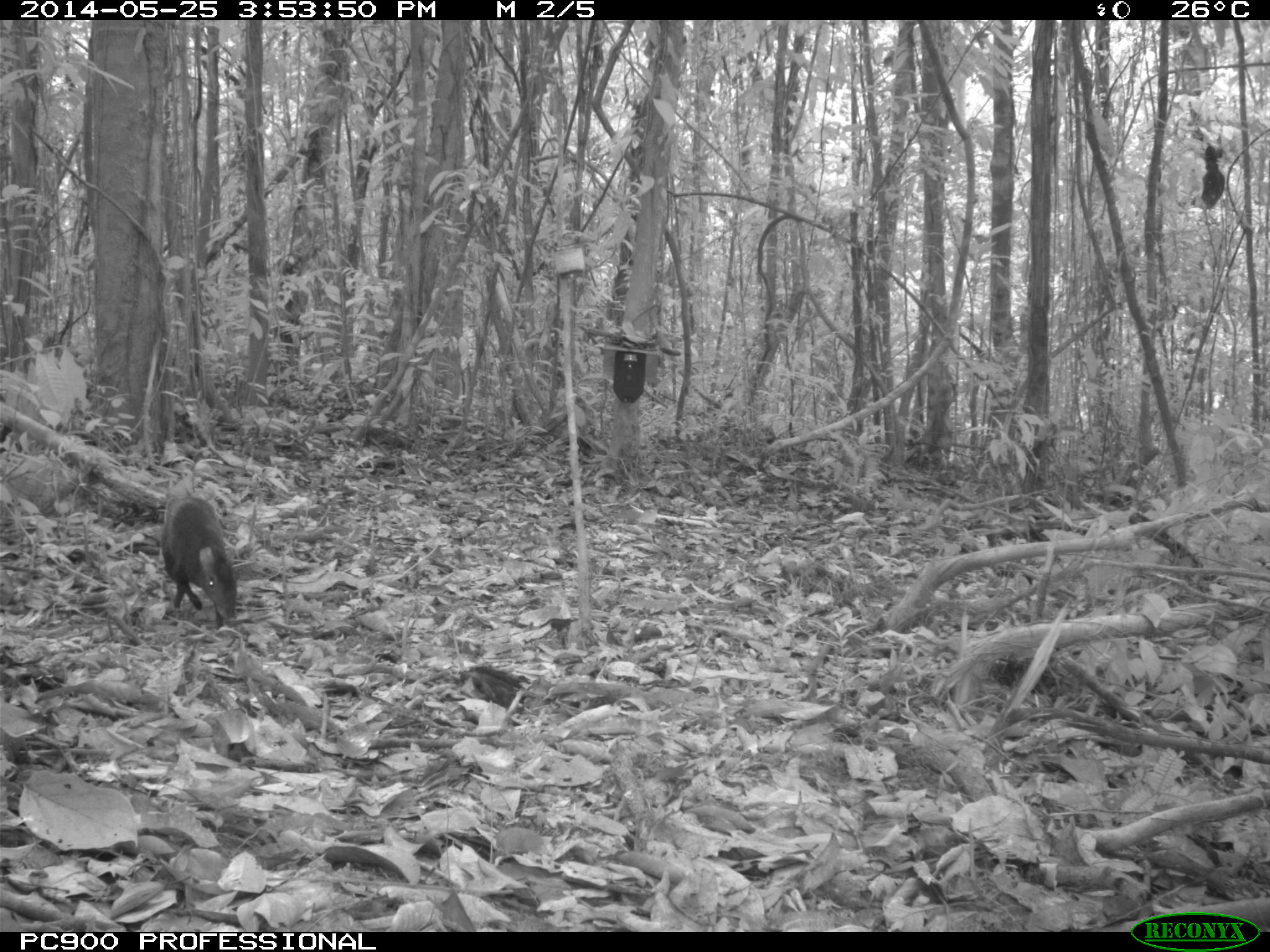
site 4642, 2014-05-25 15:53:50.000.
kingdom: Animalia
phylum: Chordata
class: Mammalia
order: Rodentia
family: Dasyproctidae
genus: Dasyprocta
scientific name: Dasyprocta leporina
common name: red-rumped agouti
Dasyprocta leporina (red-rumped agouti), count 1, age adult.